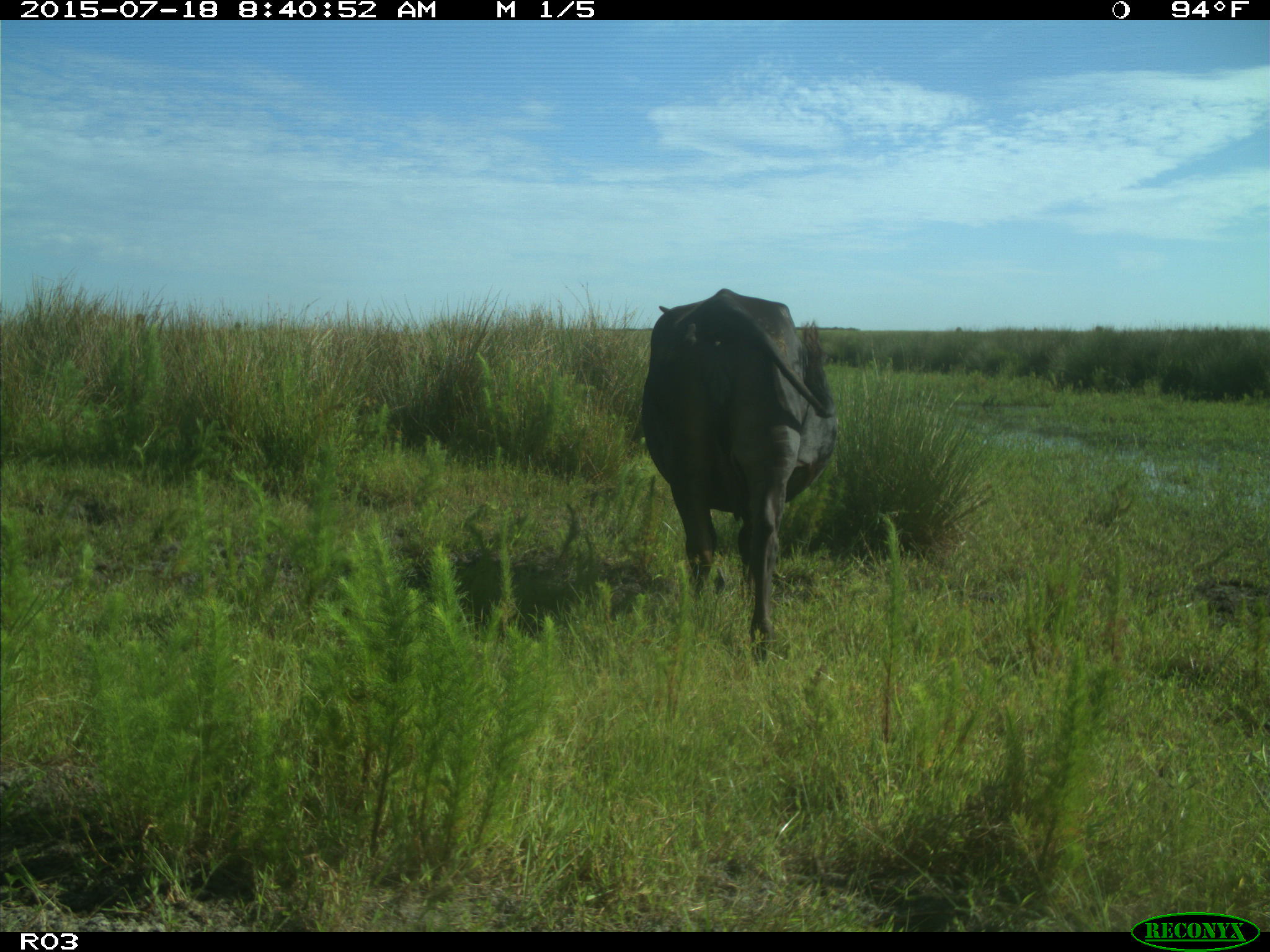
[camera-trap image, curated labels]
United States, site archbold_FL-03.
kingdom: Animalia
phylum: Chordata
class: Mammalia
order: Artiodactyla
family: Bovidae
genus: Bos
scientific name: Bos taurus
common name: domestic cow